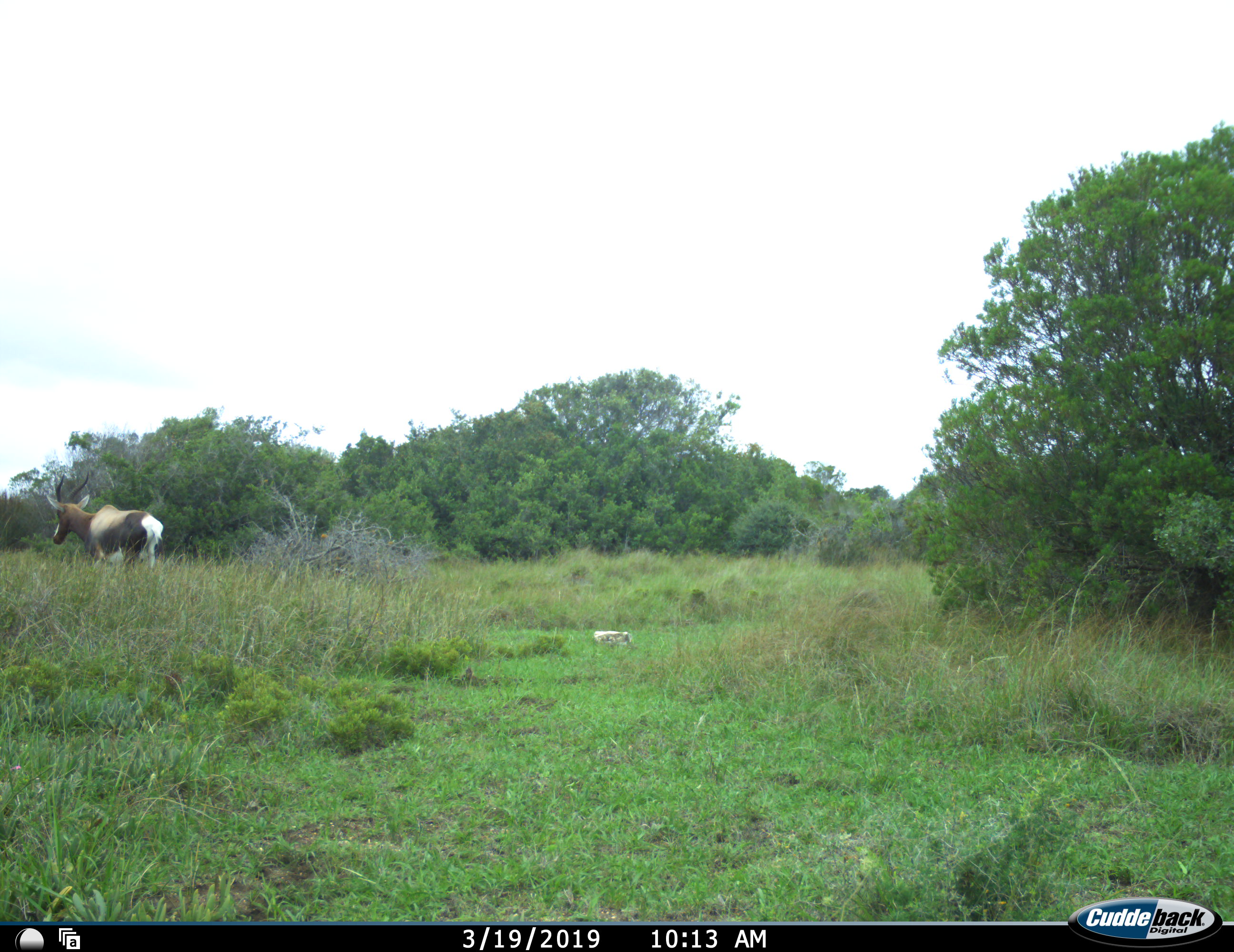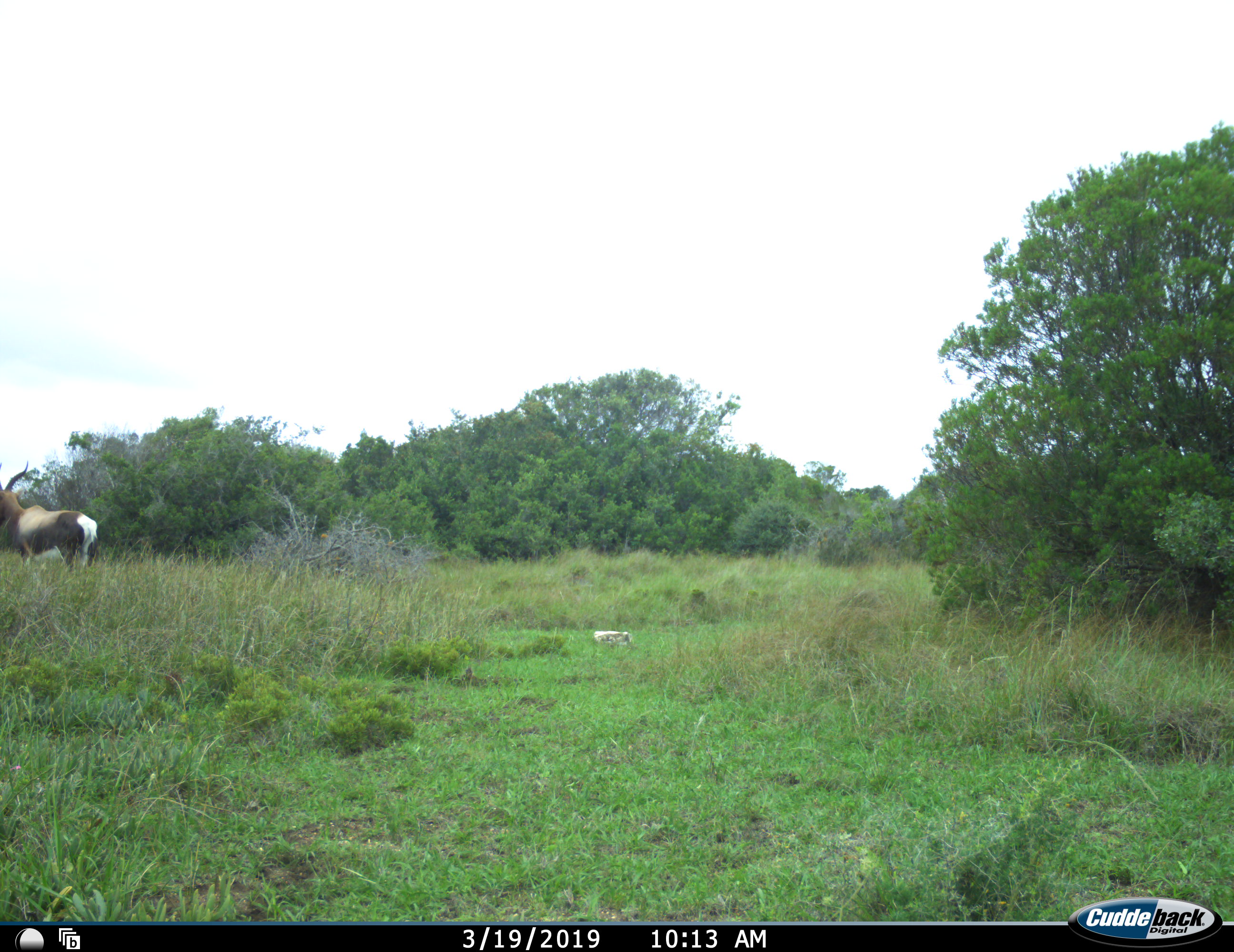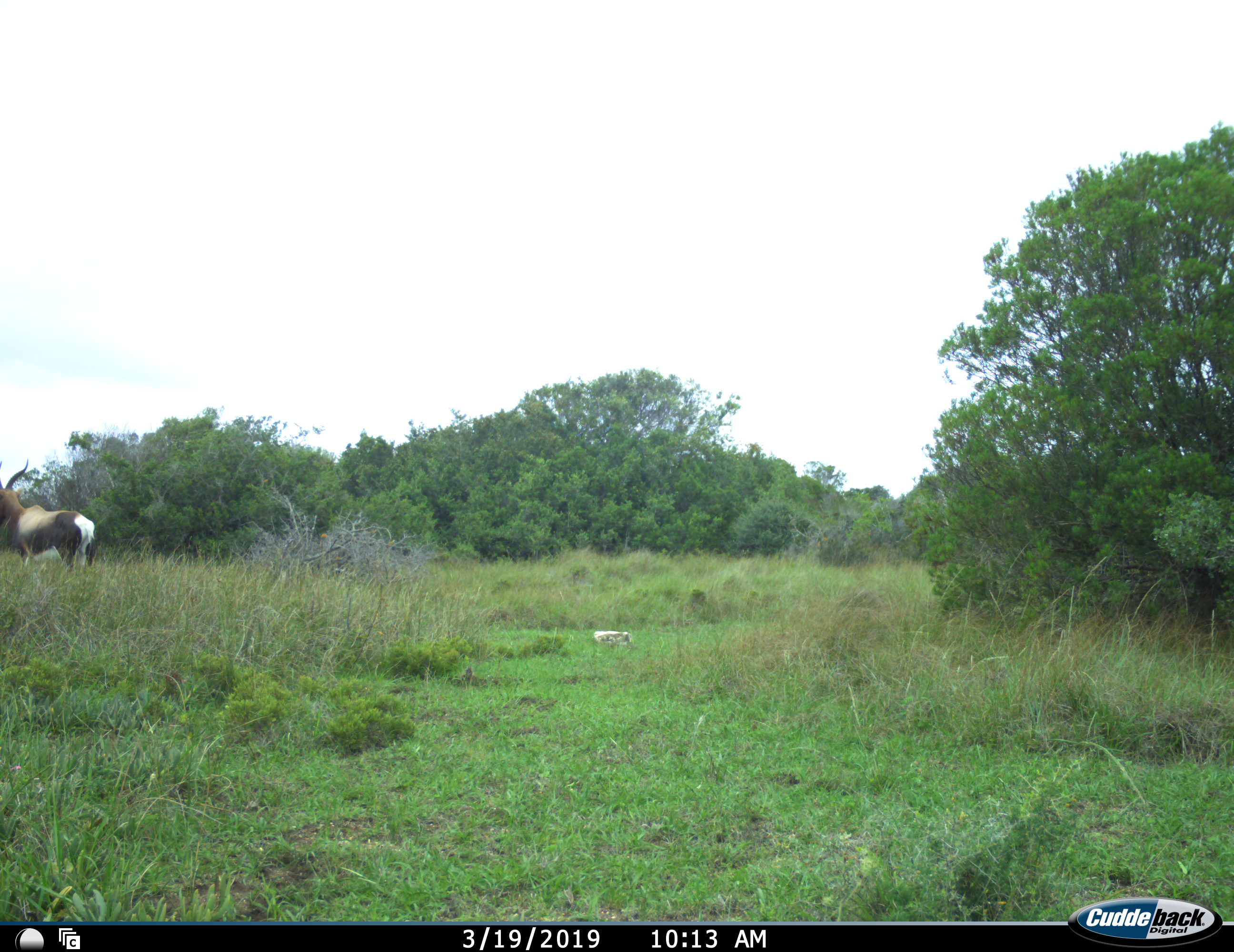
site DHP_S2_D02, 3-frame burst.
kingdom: Animalia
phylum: Chordata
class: Mammalia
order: Artiodactyla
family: Bovidae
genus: Damaliscus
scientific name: Damaliscus pygargus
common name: bontebok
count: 1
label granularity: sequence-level